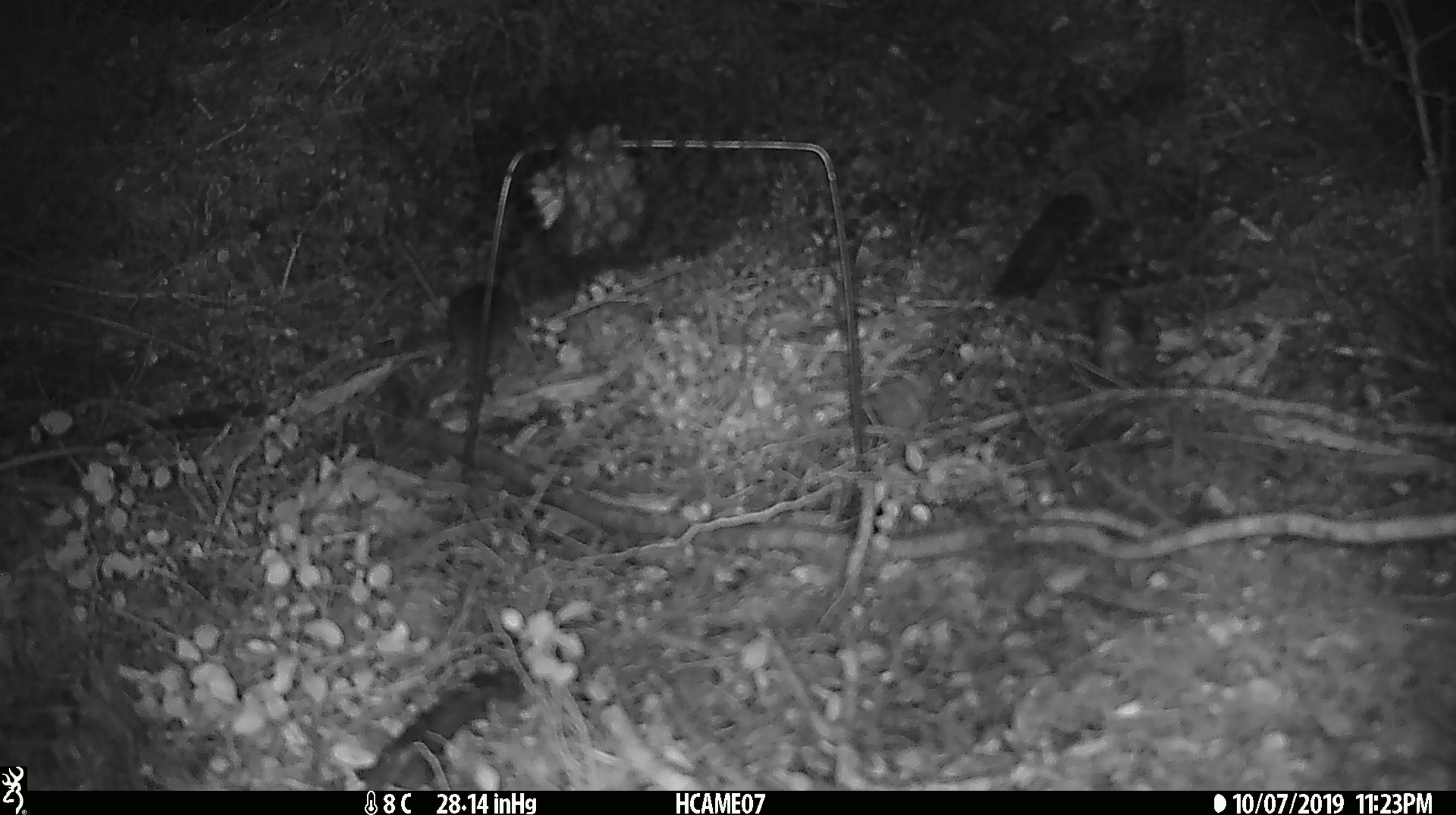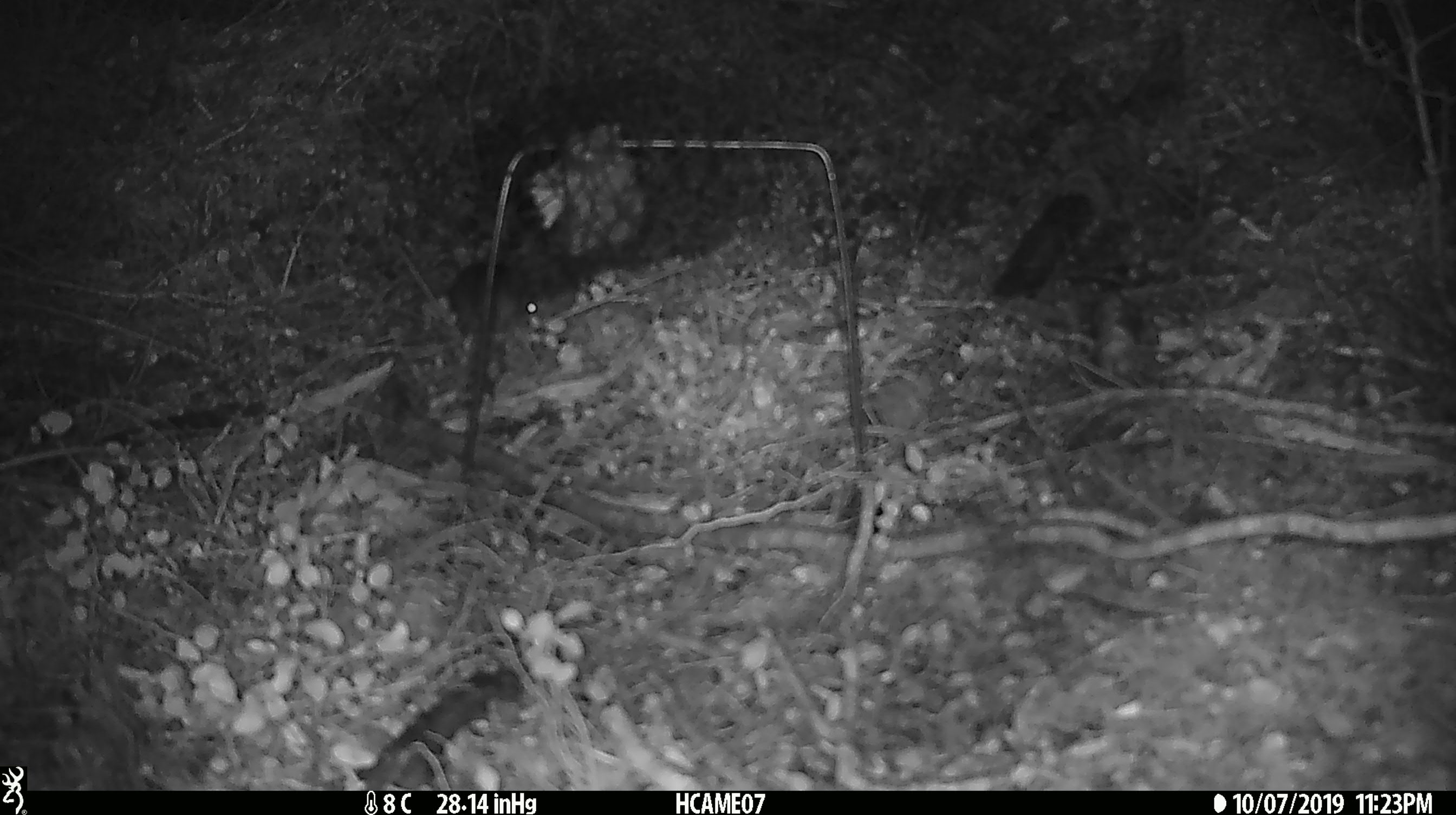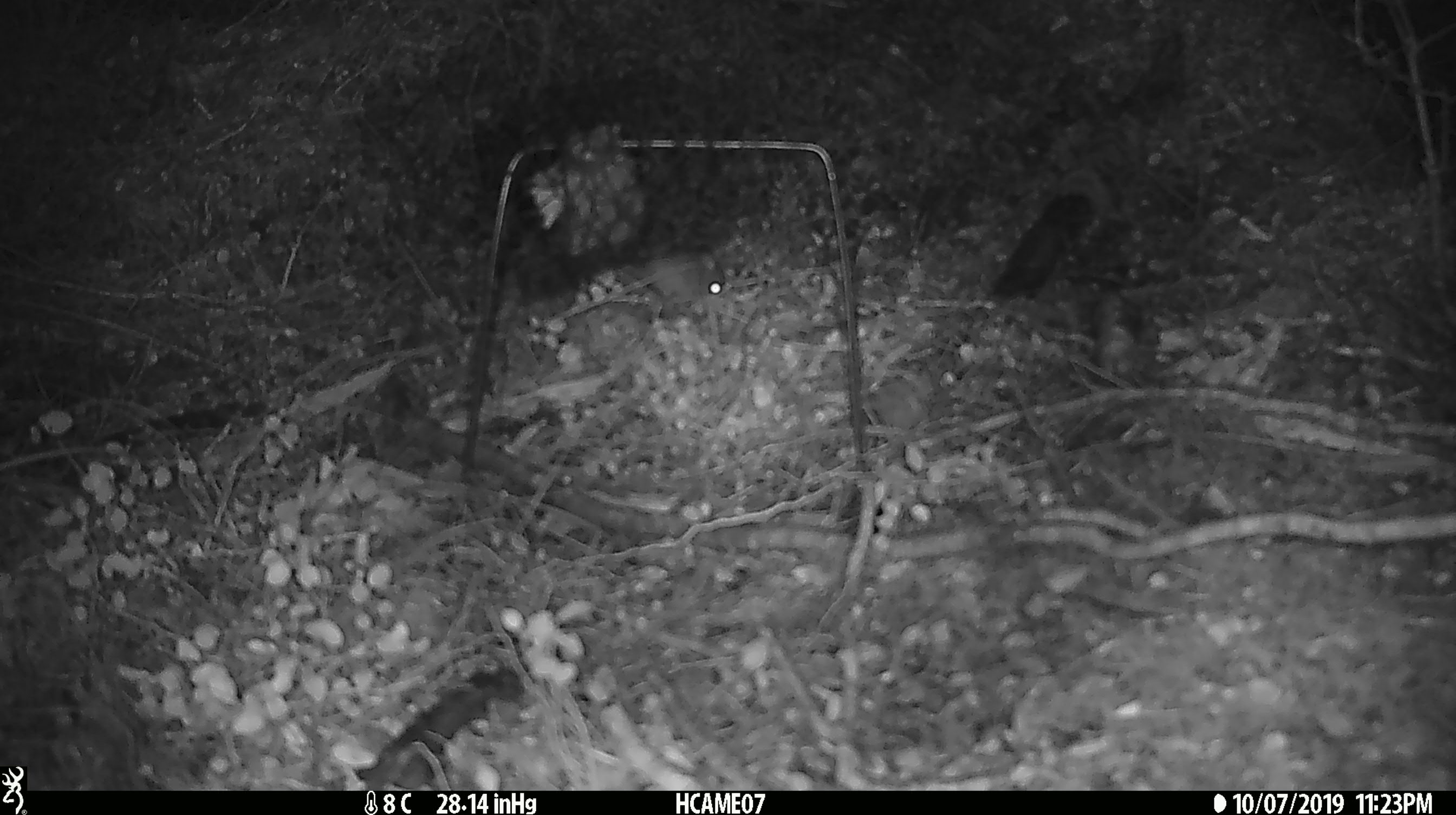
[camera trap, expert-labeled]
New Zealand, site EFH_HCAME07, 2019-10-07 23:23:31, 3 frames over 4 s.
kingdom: Animalia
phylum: Chordata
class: Mammalia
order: Rodentia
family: Muridae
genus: Mus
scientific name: Mus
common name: mouse